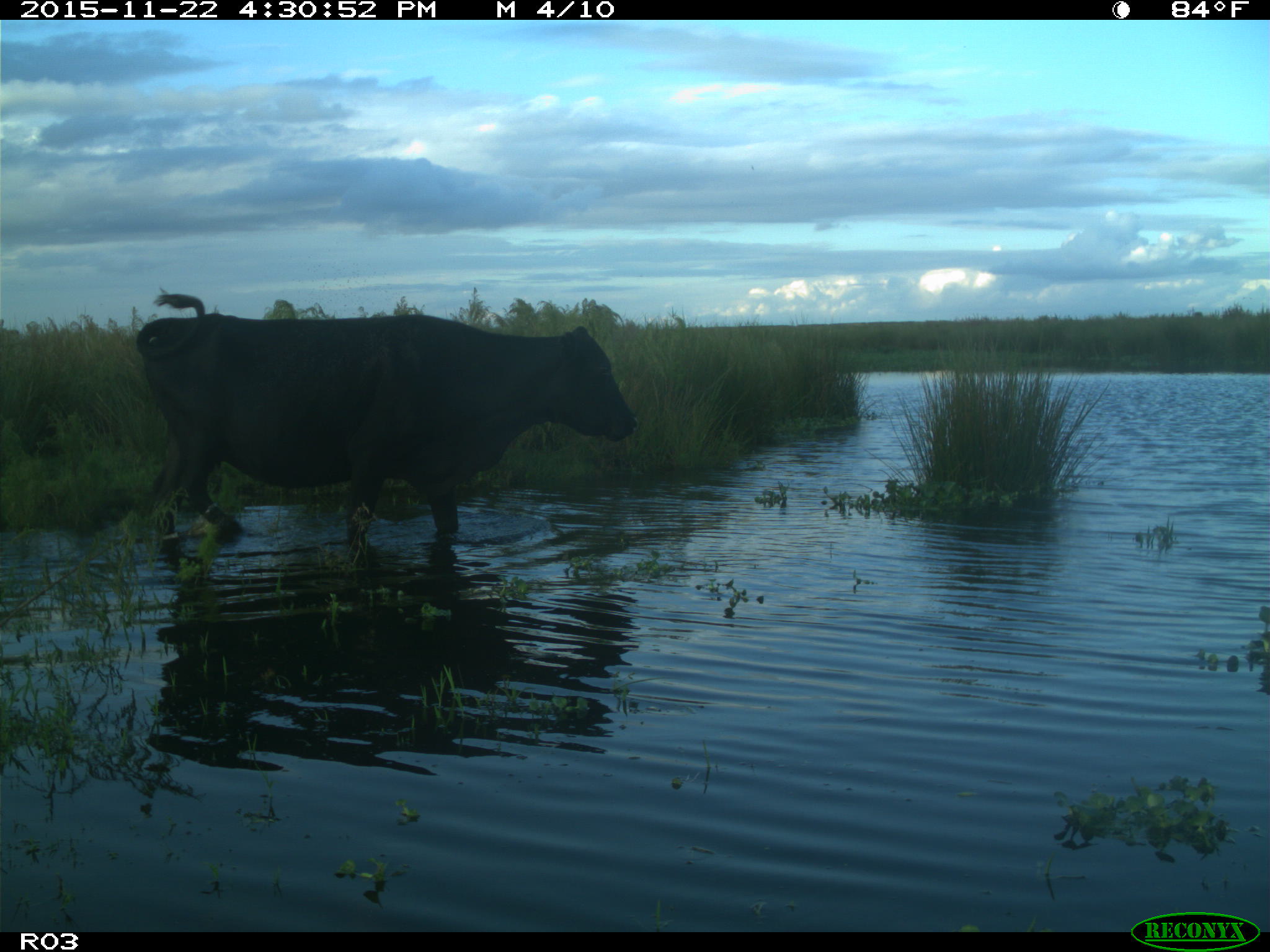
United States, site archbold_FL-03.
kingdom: Animalia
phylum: Chordata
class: Mammalia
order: Artiodactyla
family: Bovidae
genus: Bos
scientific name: Bos taurus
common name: domestic cow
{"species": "Bos taurus (domestic cow)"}